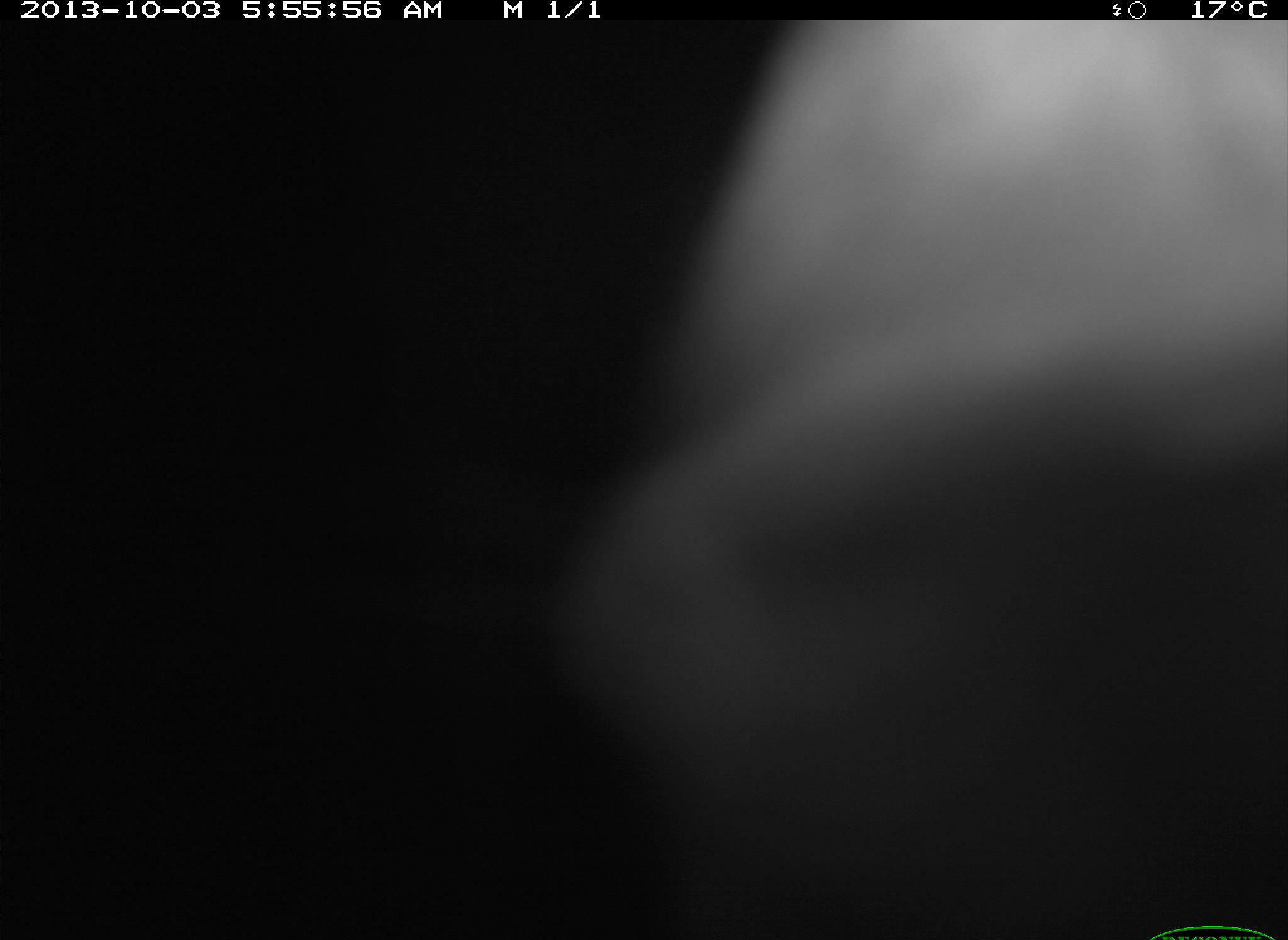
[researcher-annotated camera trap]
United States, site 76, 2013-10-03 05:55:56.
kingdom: Animalia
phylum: Chordata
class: Mammalia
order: Artiodactyla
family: Bovidae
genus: Bos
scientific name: Bos taurus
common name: cow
Cow (Bos taurus).